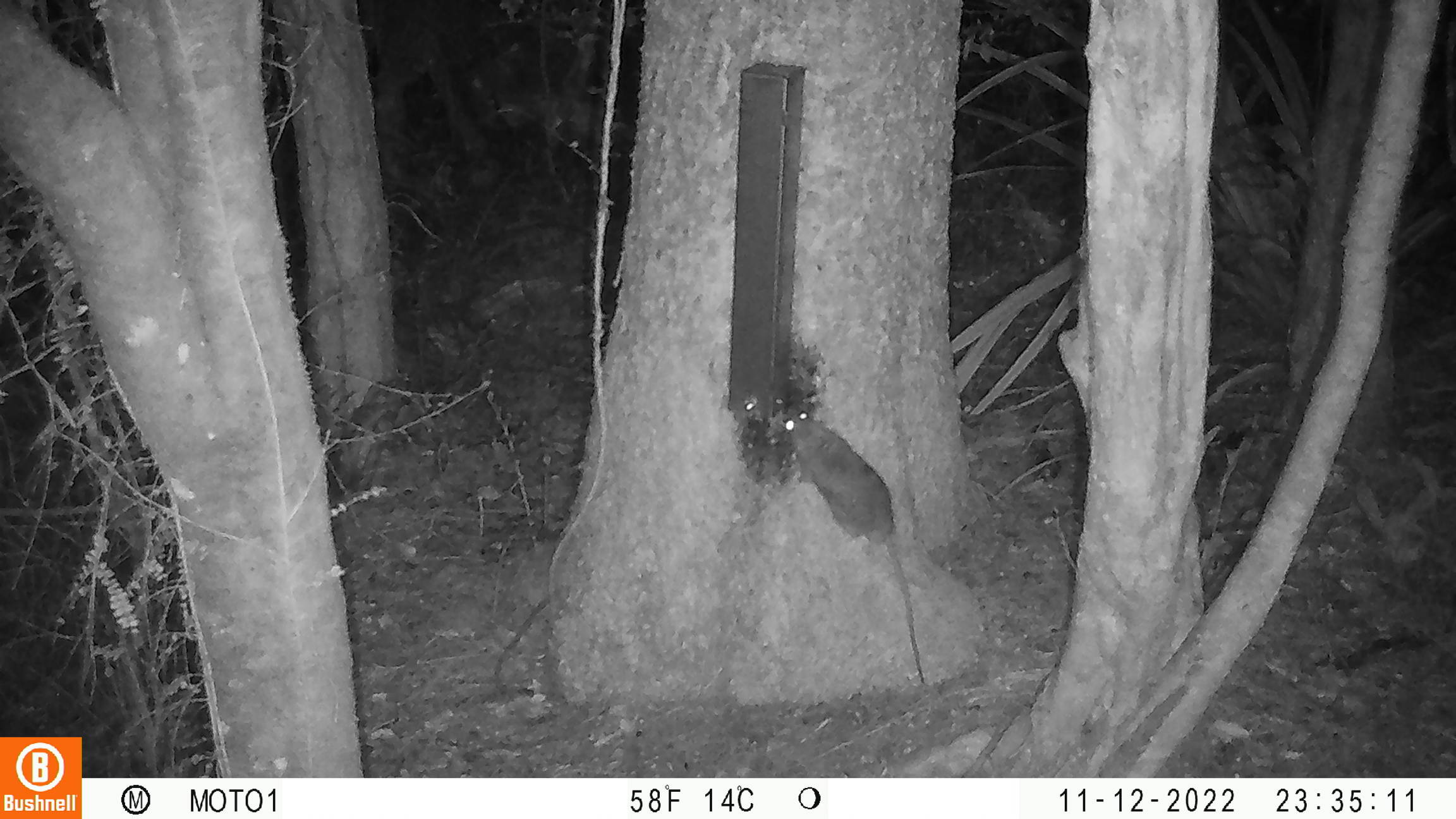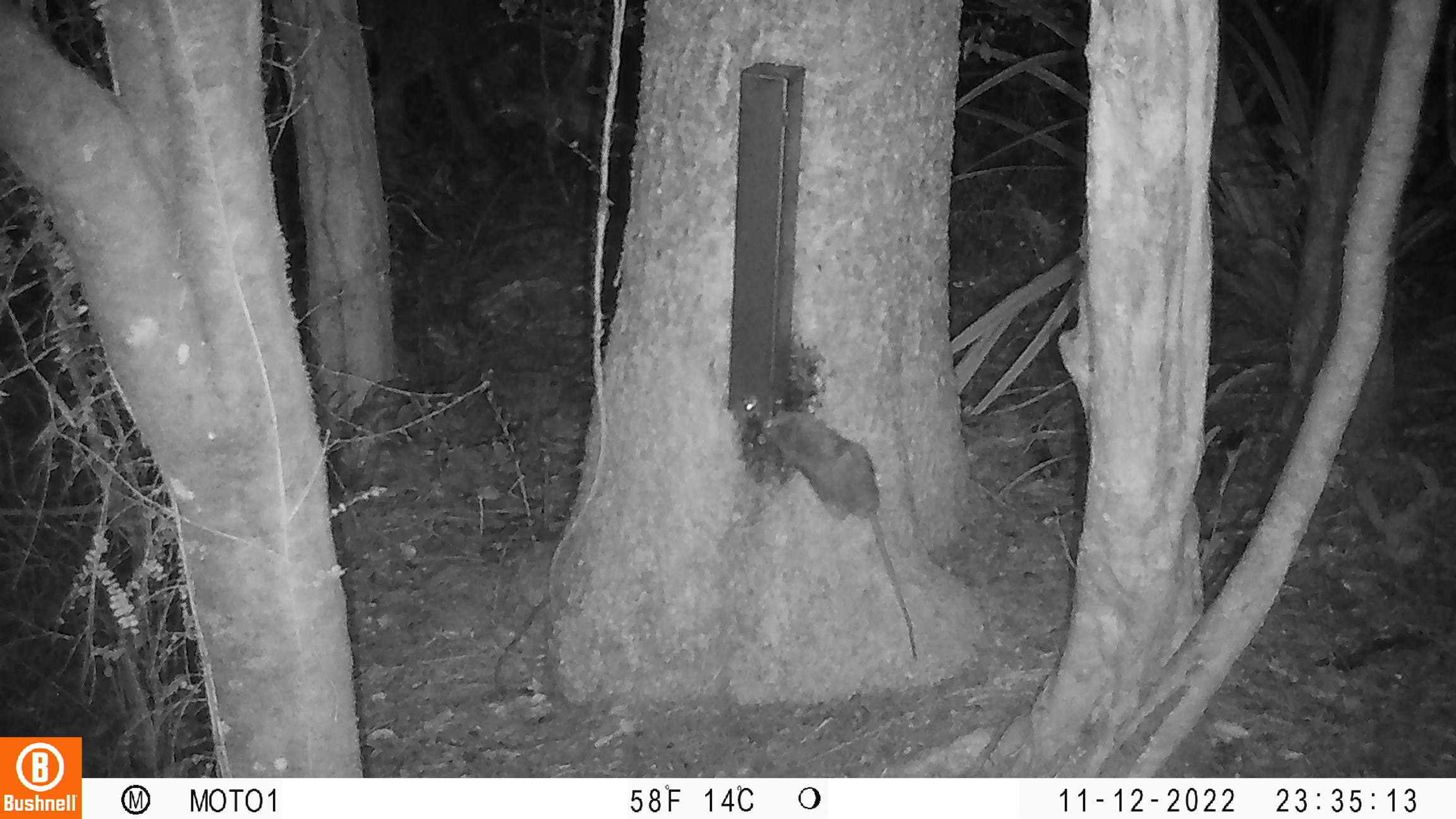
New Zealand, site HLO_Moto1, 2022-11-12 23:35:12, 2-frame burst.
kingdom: Animalia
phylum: Chordata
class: Mammalia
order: Rodentia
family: Muridae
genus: Rattus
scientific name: Rattus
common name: rat